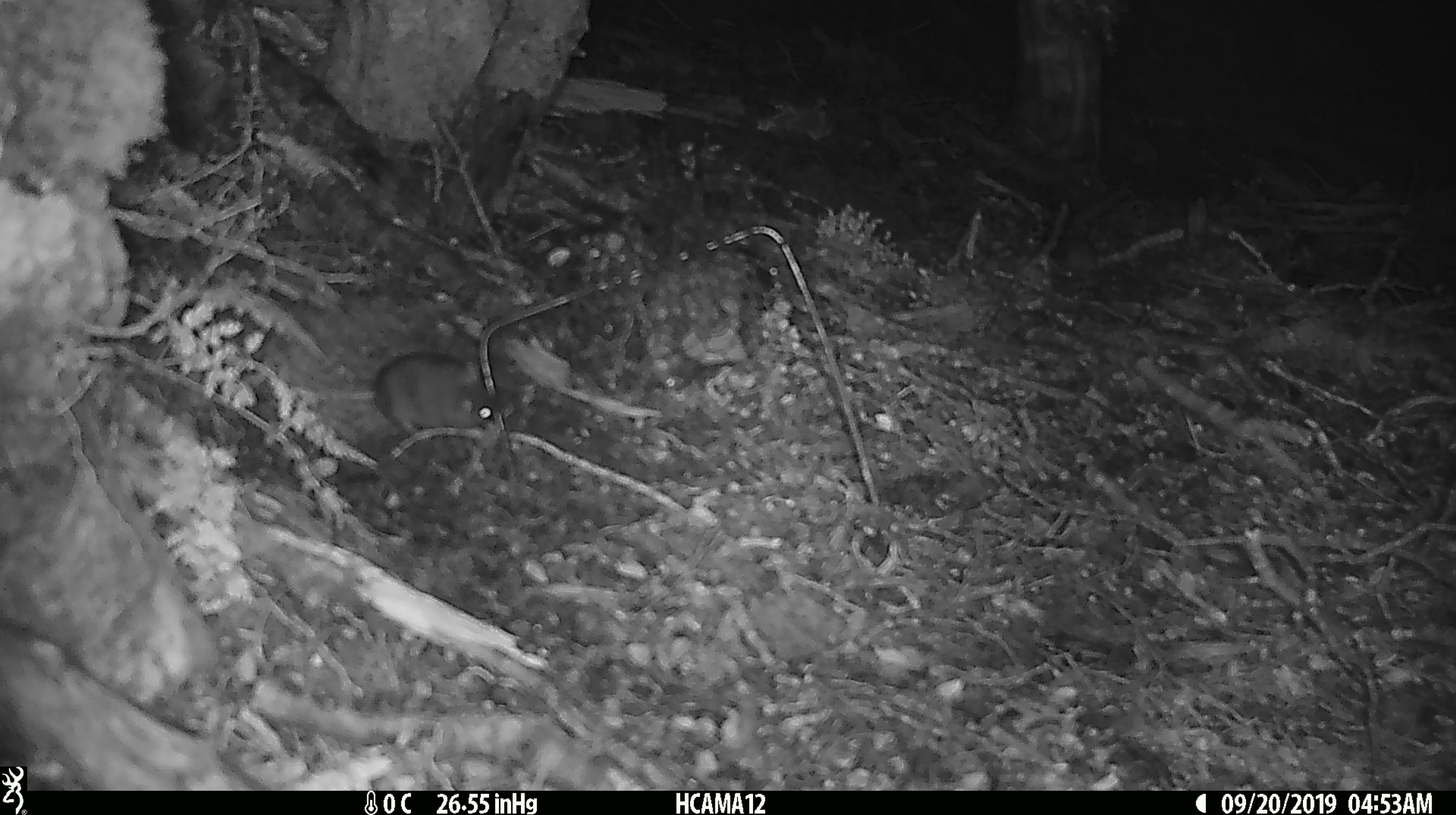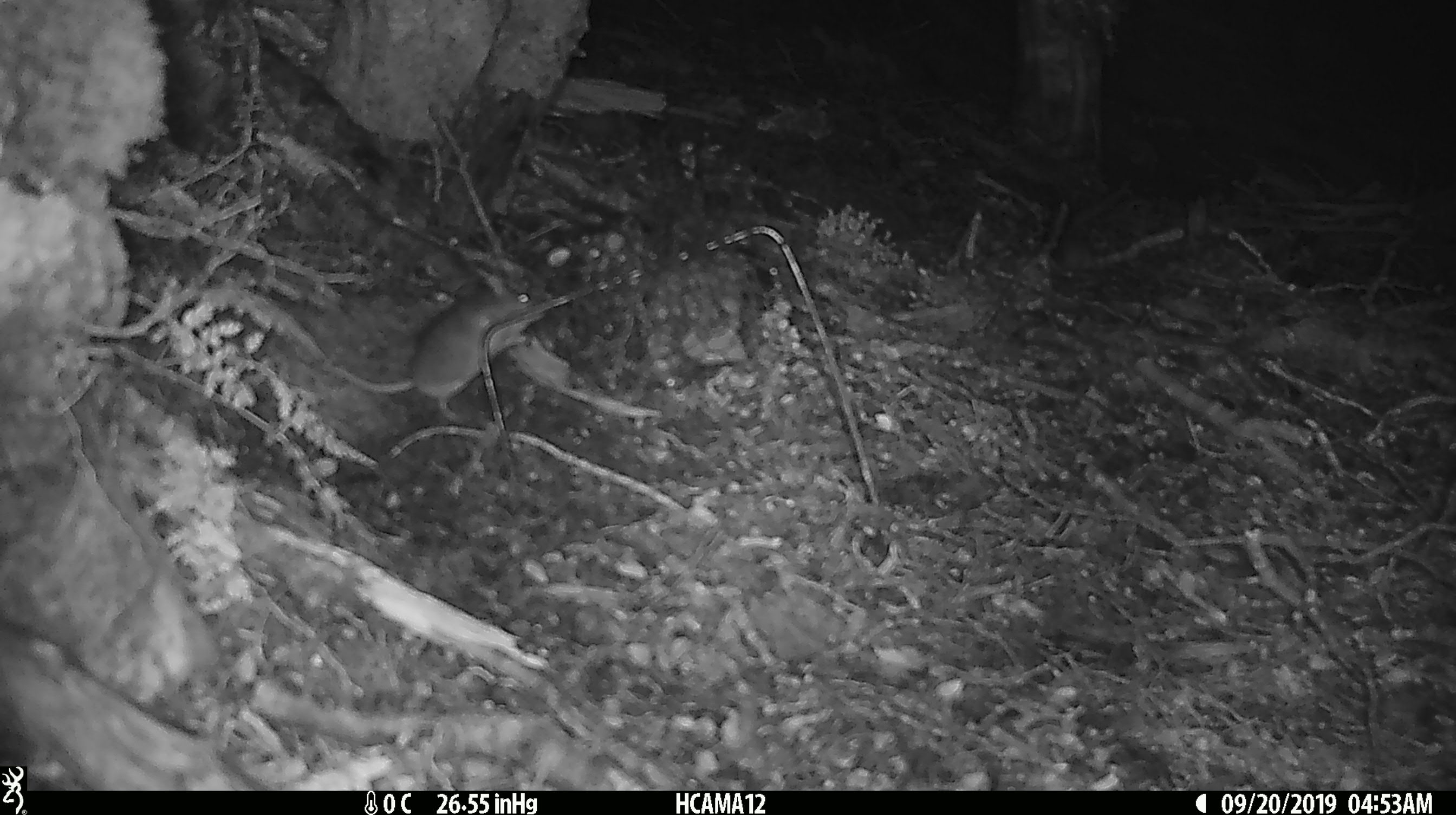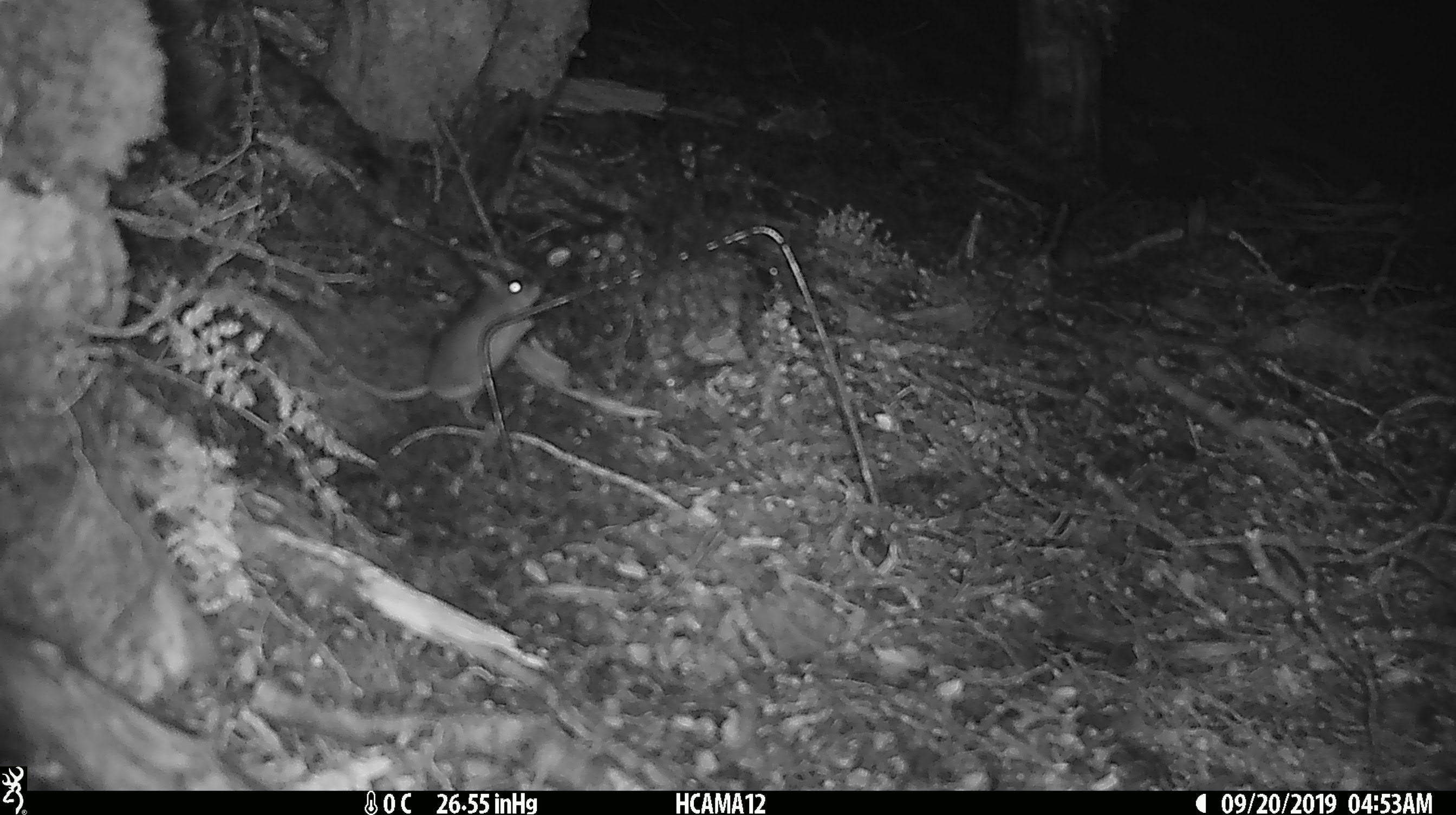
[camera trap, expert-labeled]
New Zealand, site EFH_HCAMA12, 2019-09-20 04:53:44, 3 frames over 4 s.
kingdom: Animalia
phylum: Chordata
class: Mammalia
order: Rodentia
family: Muridae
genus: Mus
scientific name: Mus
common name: mouse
Mouse (Mus).